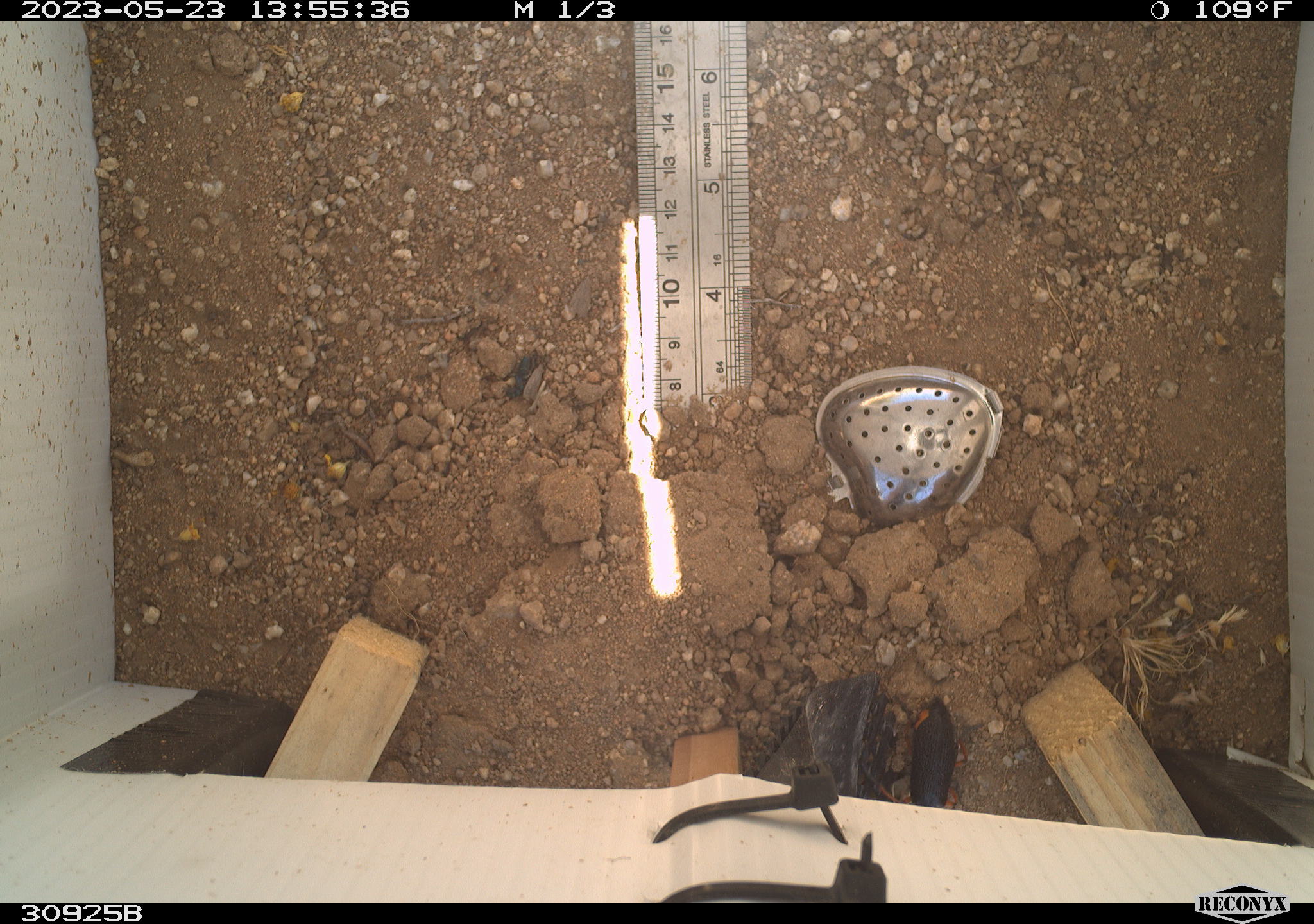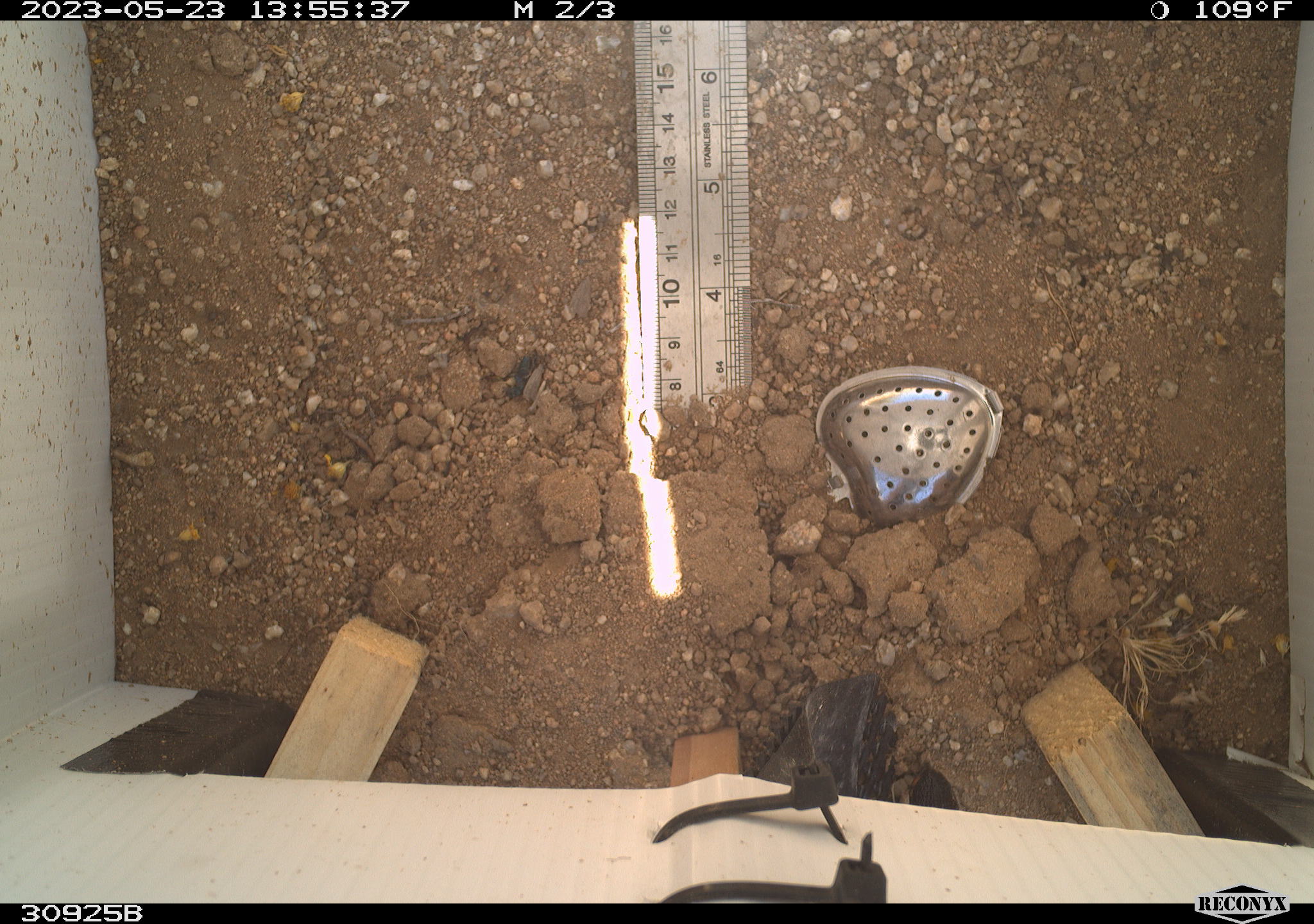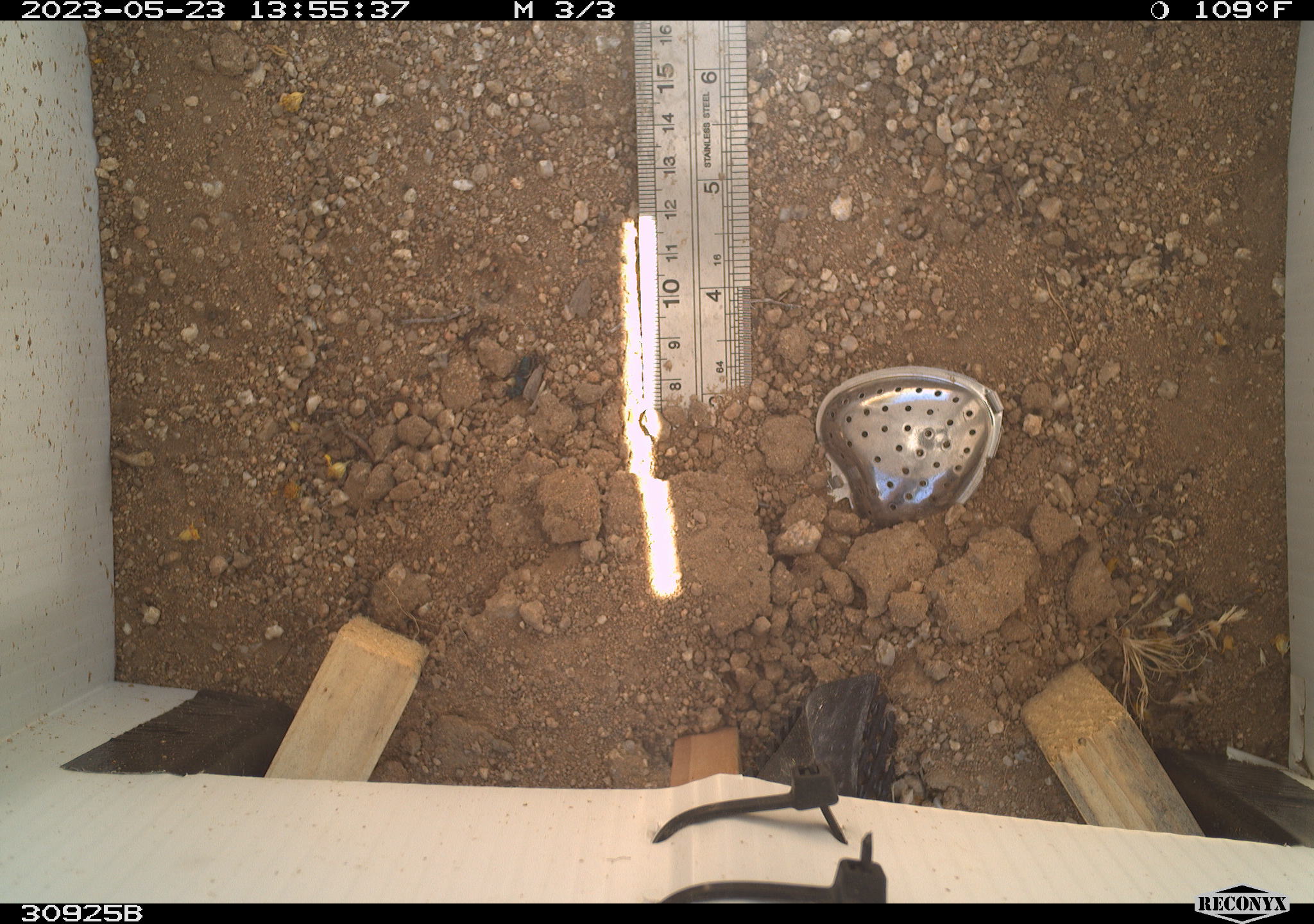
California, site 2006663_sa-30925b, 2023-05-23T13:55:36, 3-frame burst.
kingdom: Animalia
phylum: Arthropoda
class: Insecta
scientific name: Insecta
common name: insect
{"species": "insect (Insecta)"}